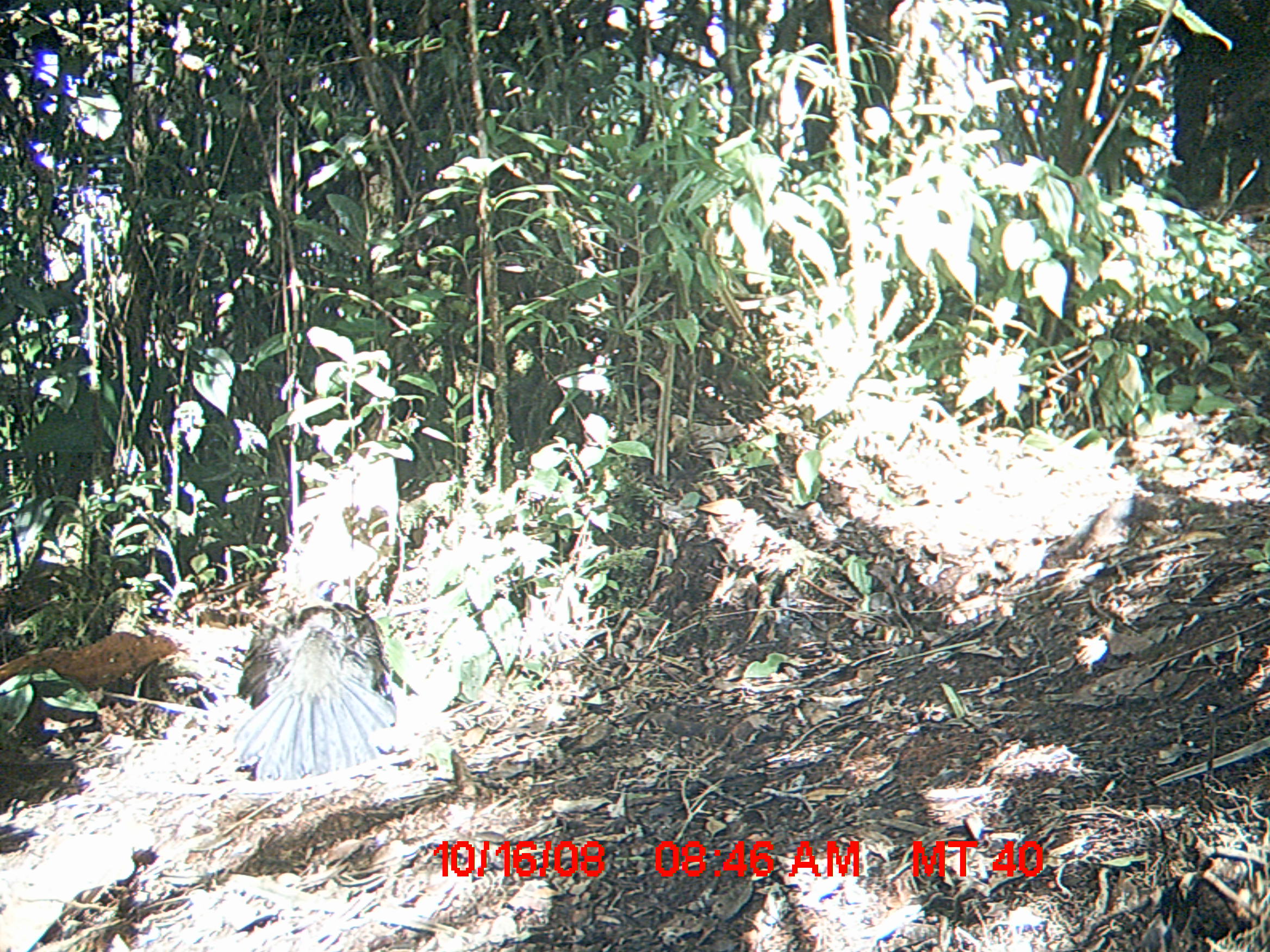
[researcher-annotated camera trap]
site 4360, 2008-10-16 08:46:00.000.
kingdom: Animalia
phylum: Chordata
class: Aves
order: Cuculiformes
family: Cuculidae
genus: Coua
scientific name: Coua serriana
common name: red-breasted coua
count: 2